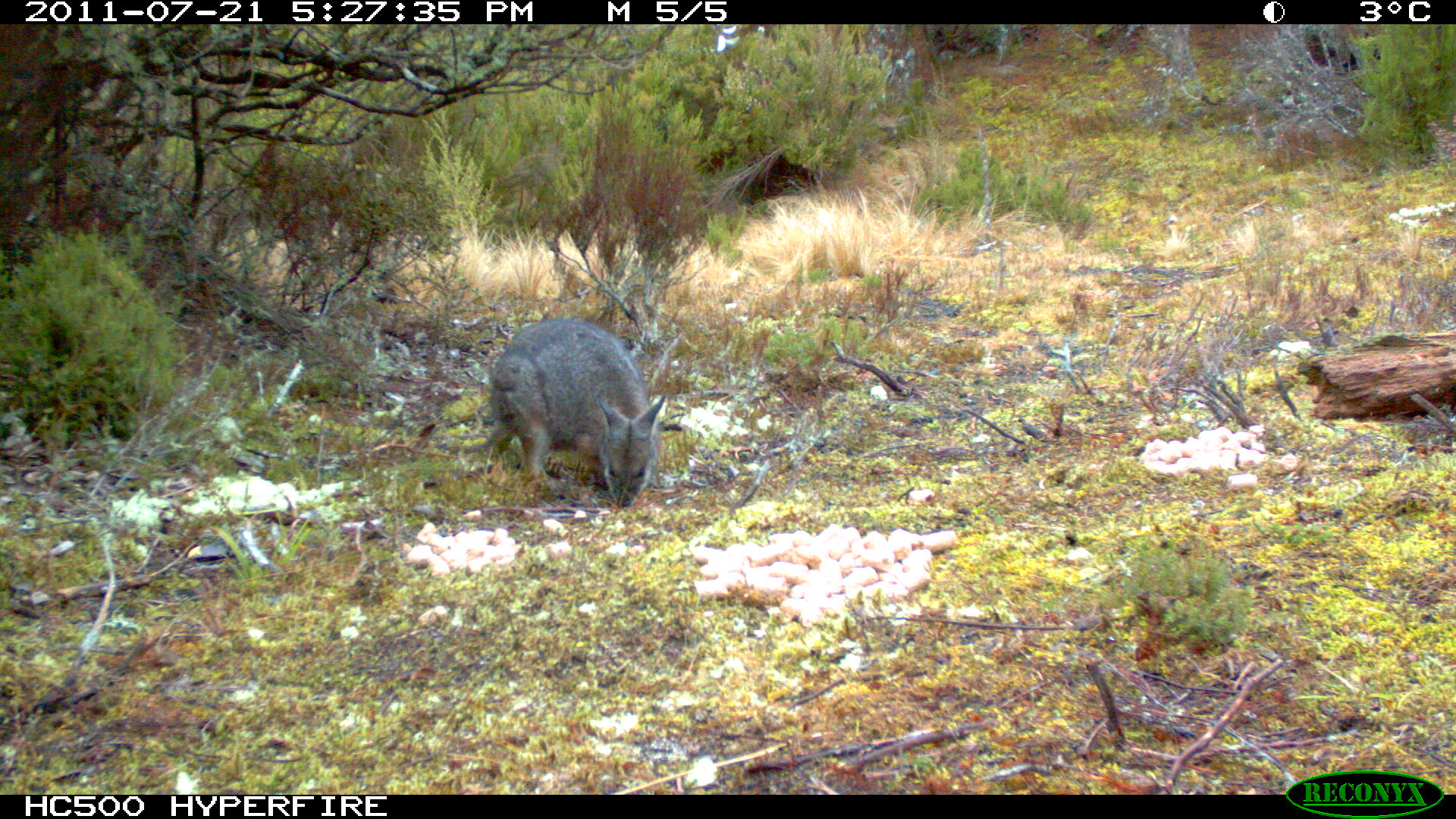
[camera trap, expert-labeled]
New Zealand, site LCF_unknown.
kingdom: Animalia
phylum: Chordata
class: Mammalia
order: Diprotodontia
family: Macropodidae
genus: Notamacropus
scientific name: Notamacropus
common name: wallaby